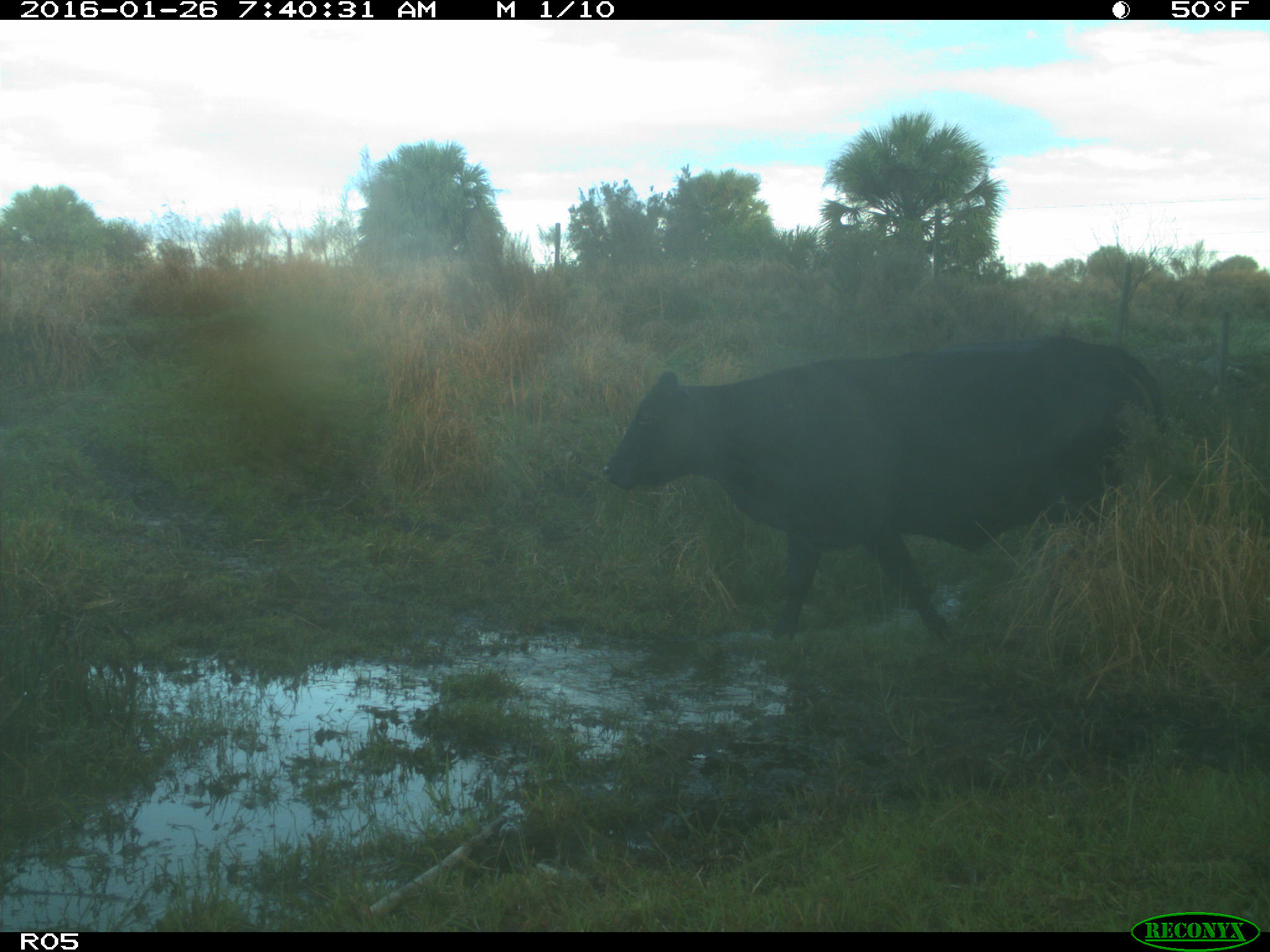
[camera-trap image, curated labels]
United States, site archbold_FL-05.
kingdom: Animalia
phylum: Chordata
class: Mammalia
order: Artiodactyla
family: Bovidae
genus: Bos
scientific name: Bos taurus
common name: domestic cow